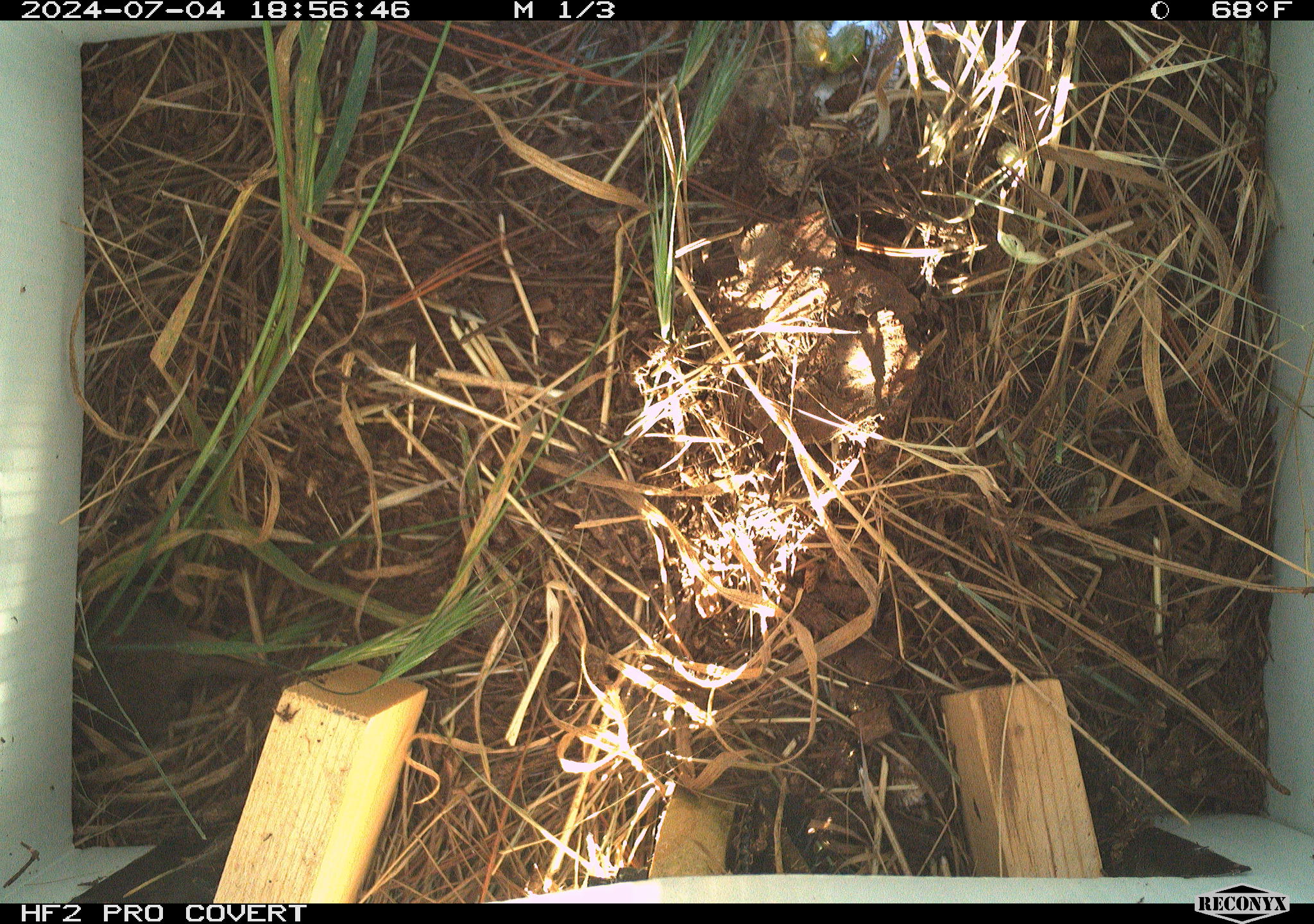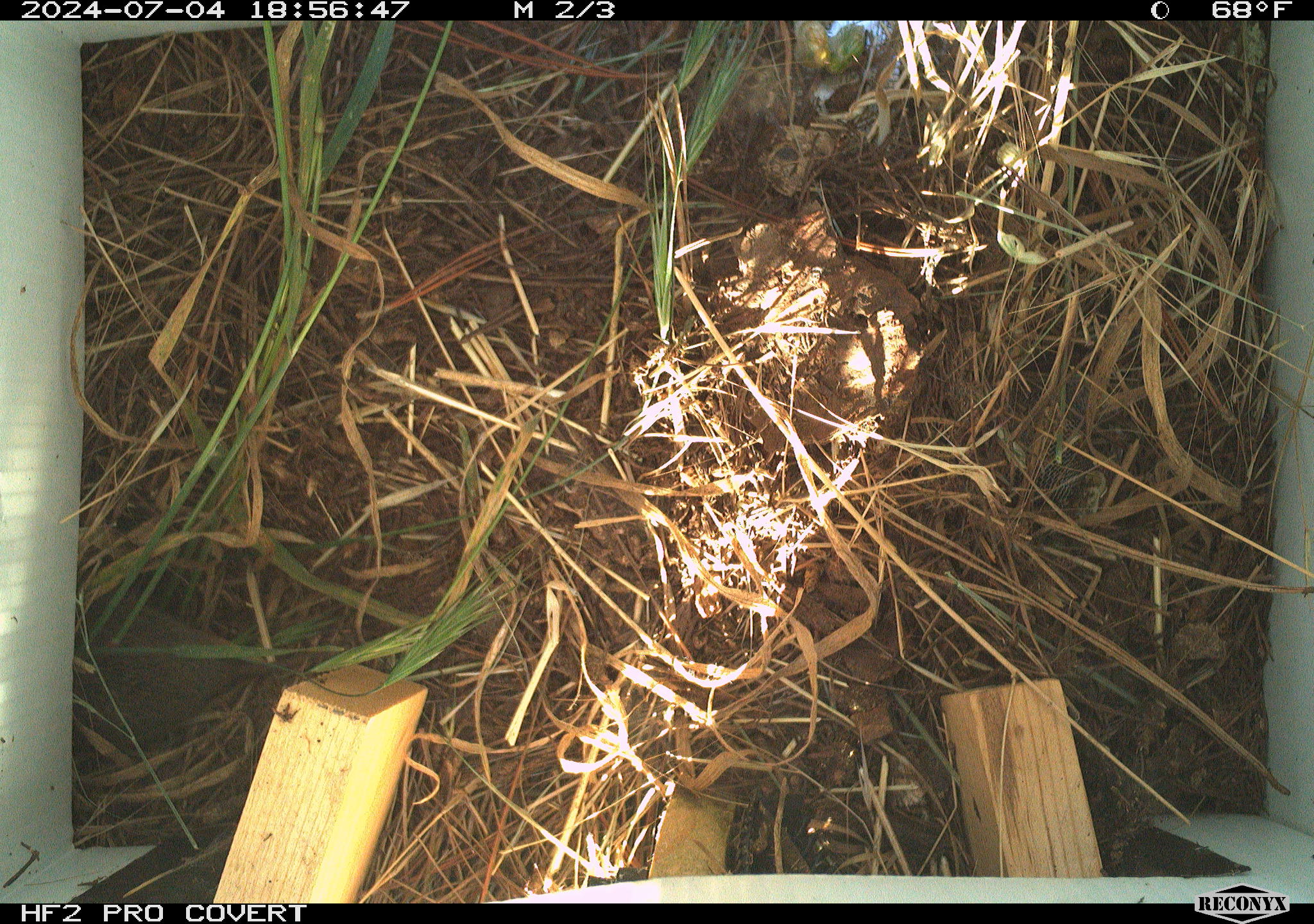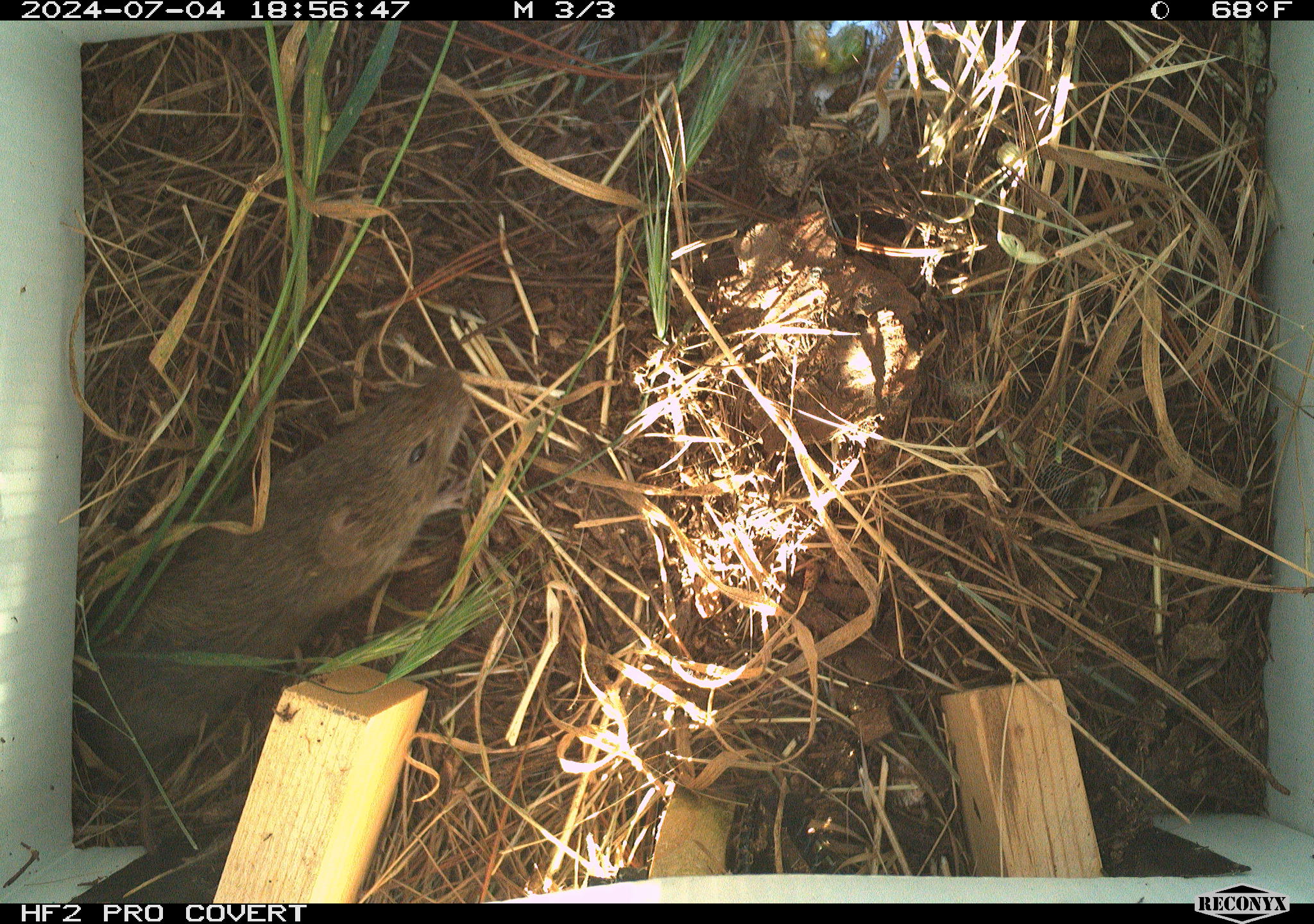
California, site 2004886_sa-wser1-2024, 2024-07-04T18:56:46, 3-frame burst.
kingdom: Animalia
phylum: Chordata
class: Mammalia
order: Rodentia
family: Cricetidae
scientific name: Arvicolinae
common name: voles, lemmings, and muskrats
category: arvicolinae subfamily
Arvicolinae subfamily (voles, lemmings, and muskrats) (Arvicolinae).